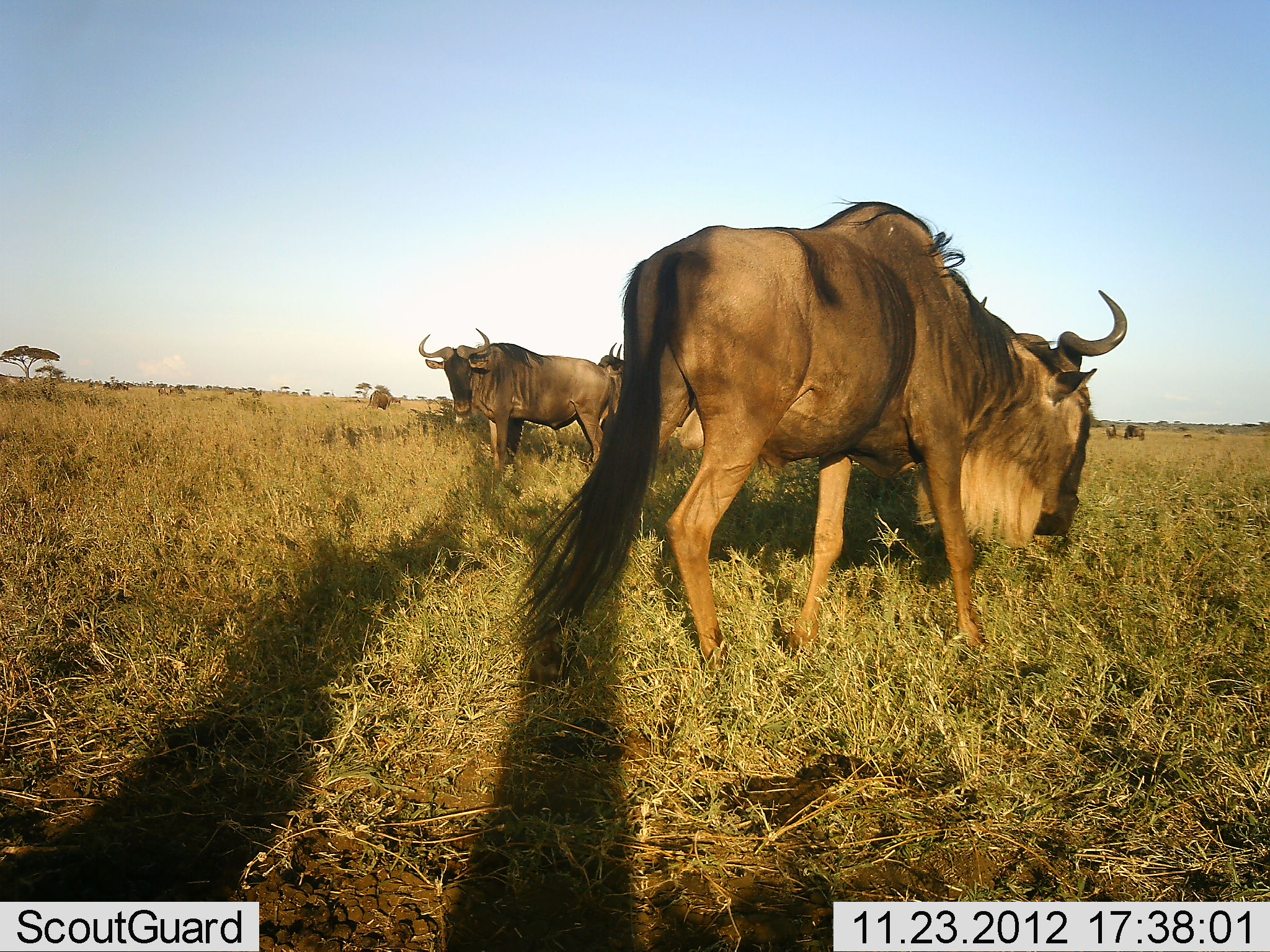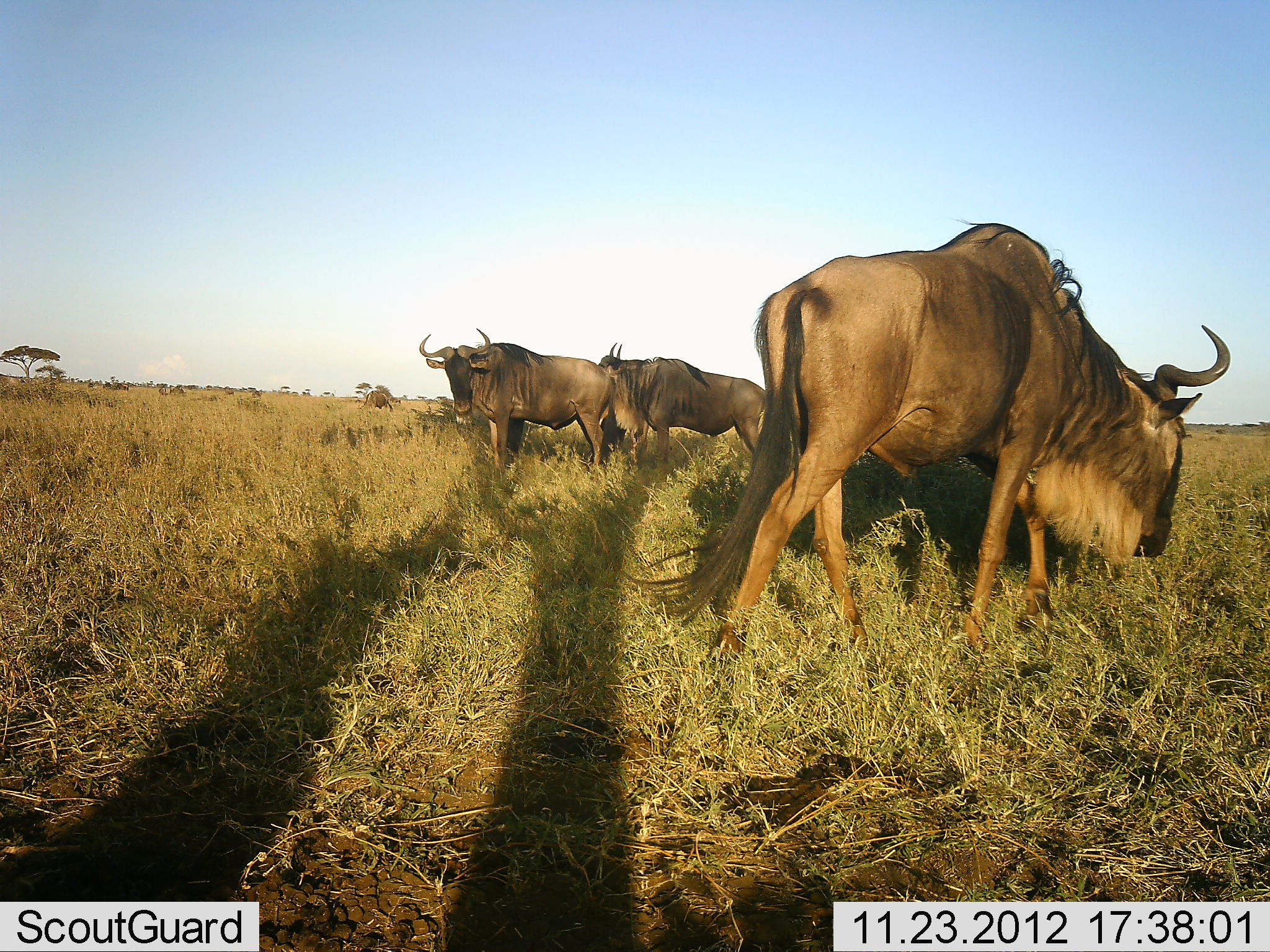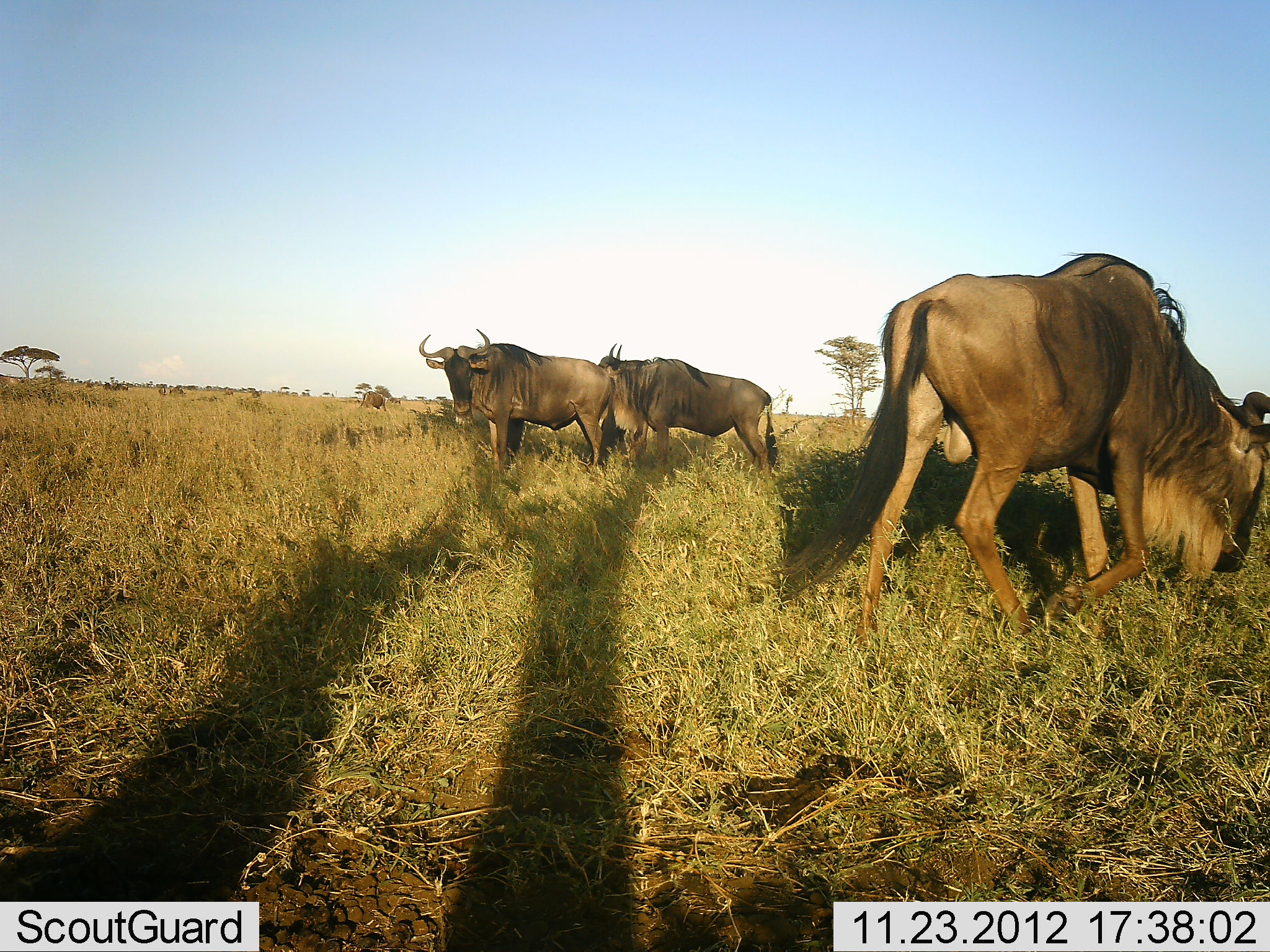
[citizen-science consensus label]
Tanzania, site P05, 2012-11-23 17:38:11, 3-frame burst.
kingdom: Animalia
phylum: Chordata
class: Mammalia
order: Artiodactyla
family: Bovidae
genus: Connochaetes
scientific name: Connochaetes taurinus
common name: blue wildebeest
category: wildebeest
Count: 4.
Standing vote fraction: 100%.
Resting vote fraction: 0%.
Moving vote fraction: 70%.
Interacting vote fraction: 0%.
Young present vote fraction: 0%.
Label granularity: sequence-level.